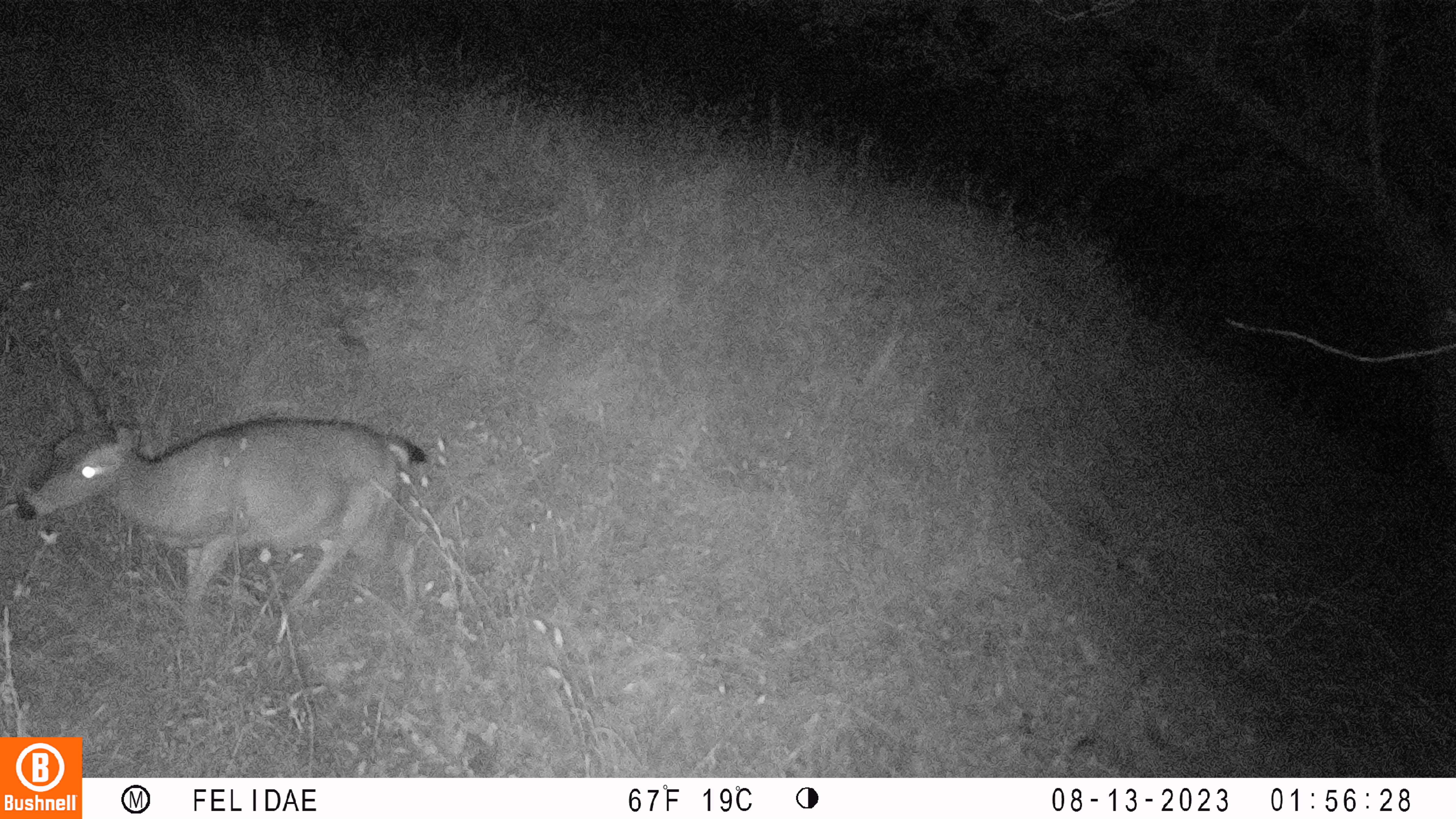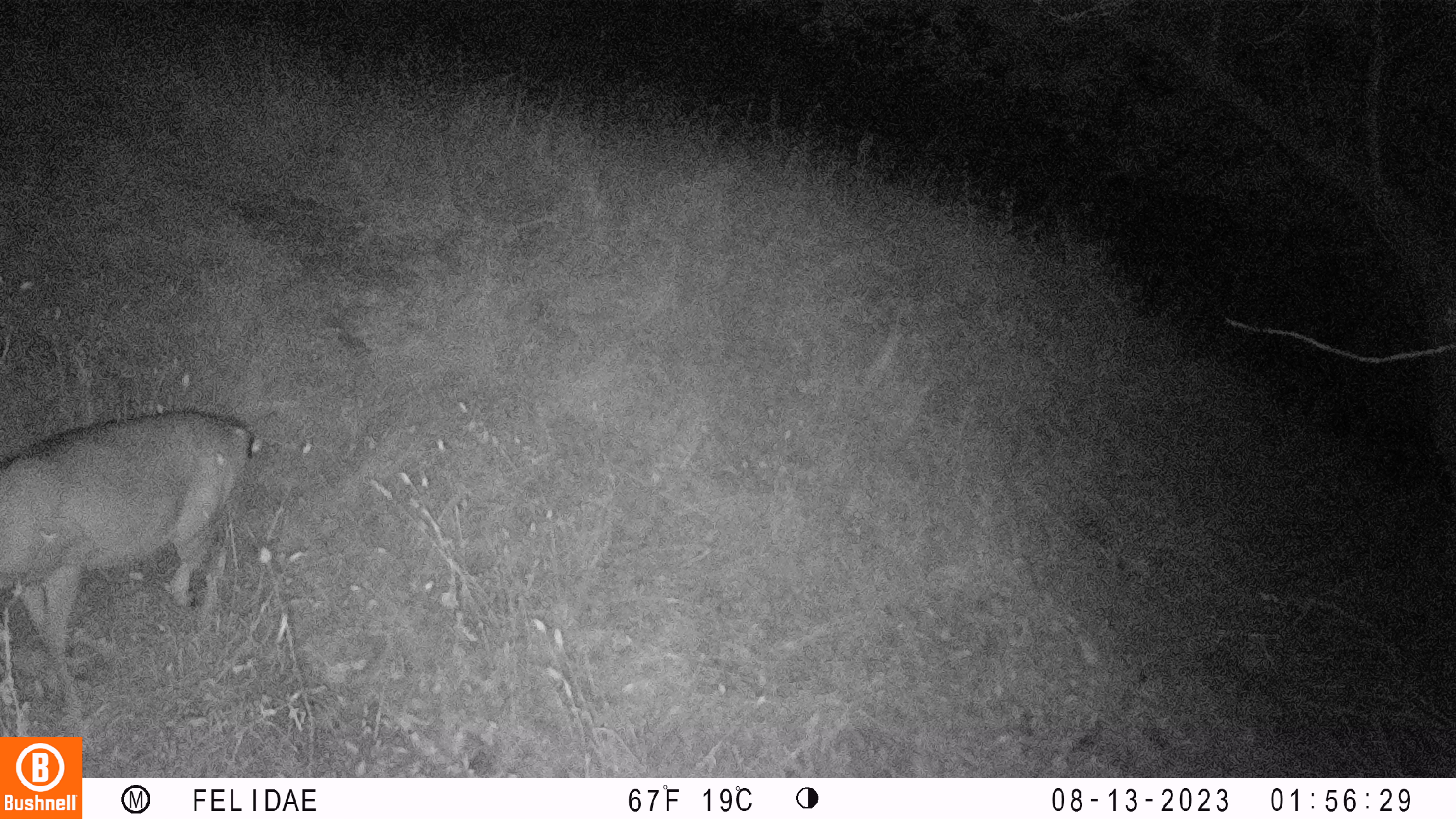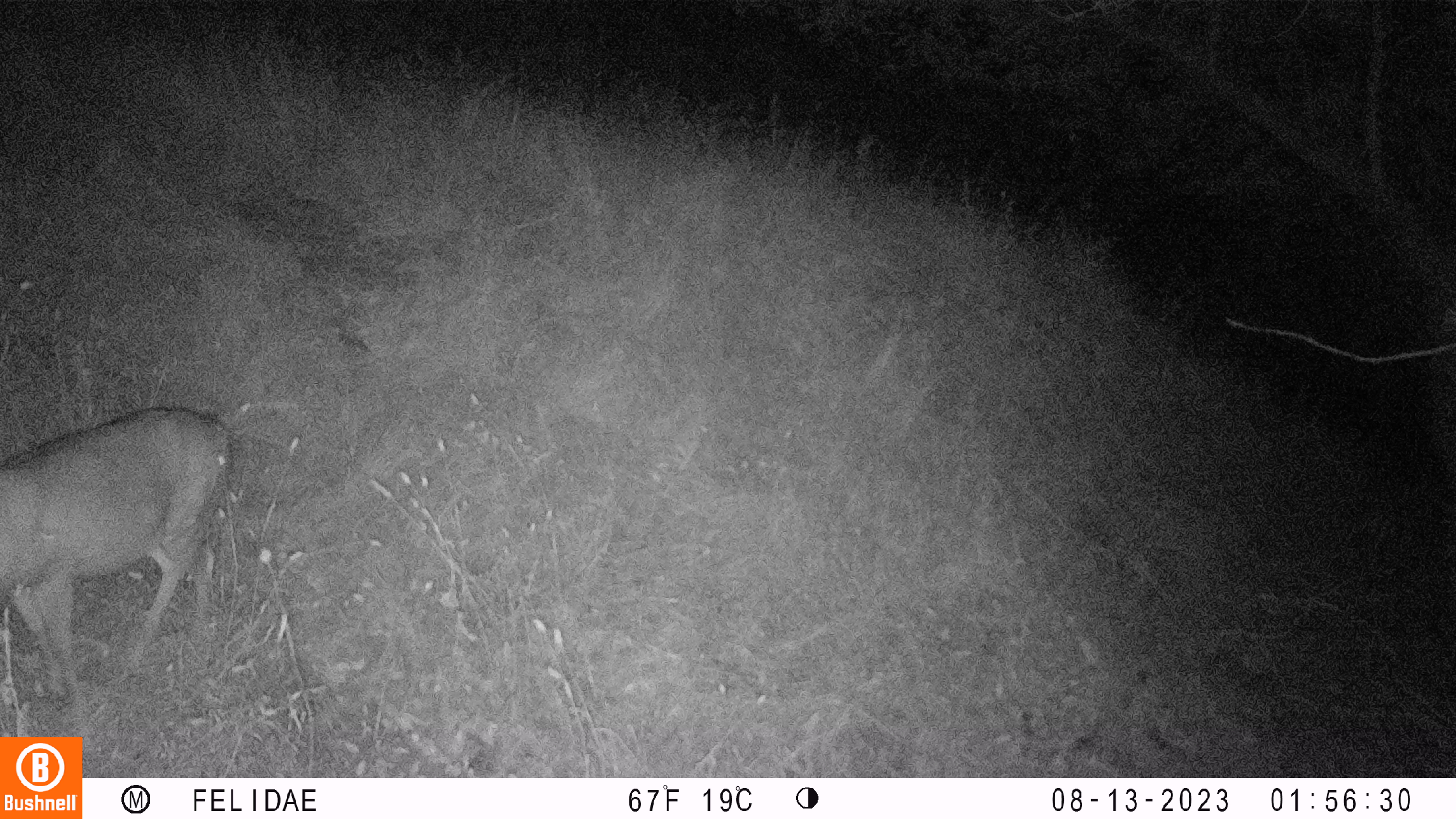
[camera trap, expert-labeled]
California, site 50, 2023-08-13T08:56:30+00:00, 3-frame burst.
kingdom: Animalia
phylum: Chordata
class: Mammalia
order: Artiodactyla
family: Cervidae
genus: Odocoileus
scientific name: Odocoileus hemionus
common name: mule deer